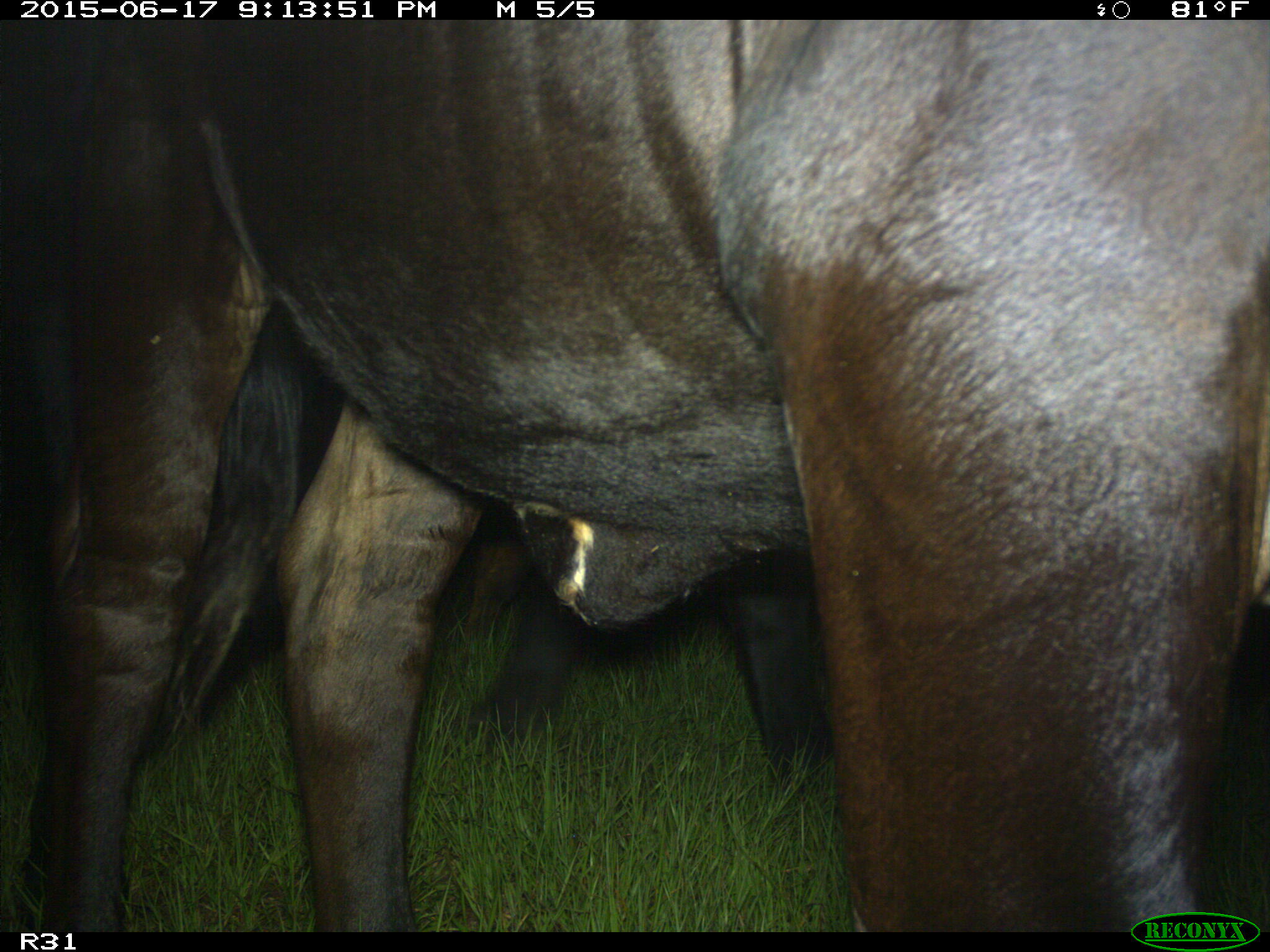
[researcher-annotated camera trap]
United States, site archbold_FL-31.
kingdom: Animalia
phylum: Chordata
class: Mammalia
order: Artiodactyla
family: Bovidae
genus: Bos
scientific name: Bos taurus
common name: domestic cow